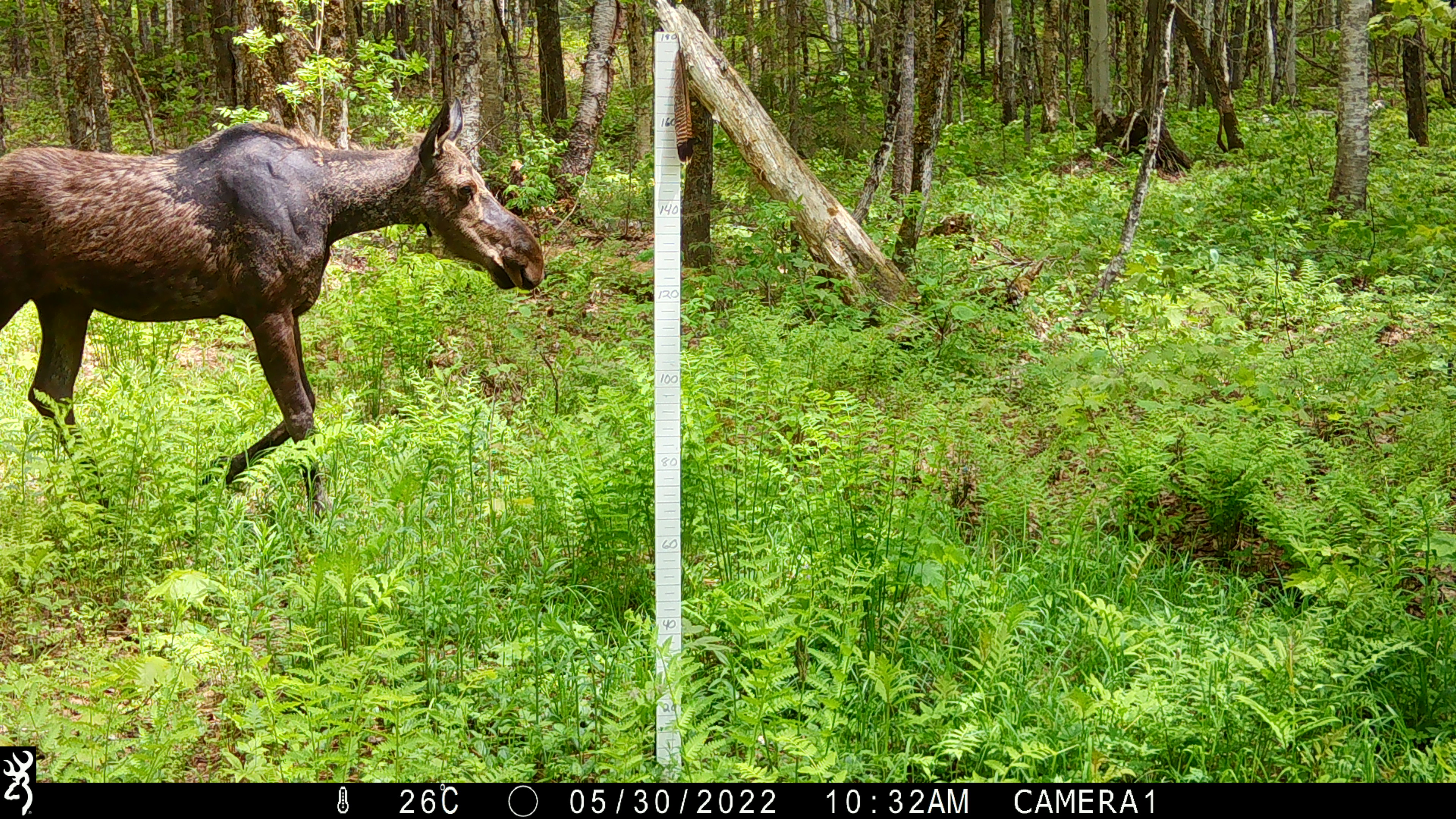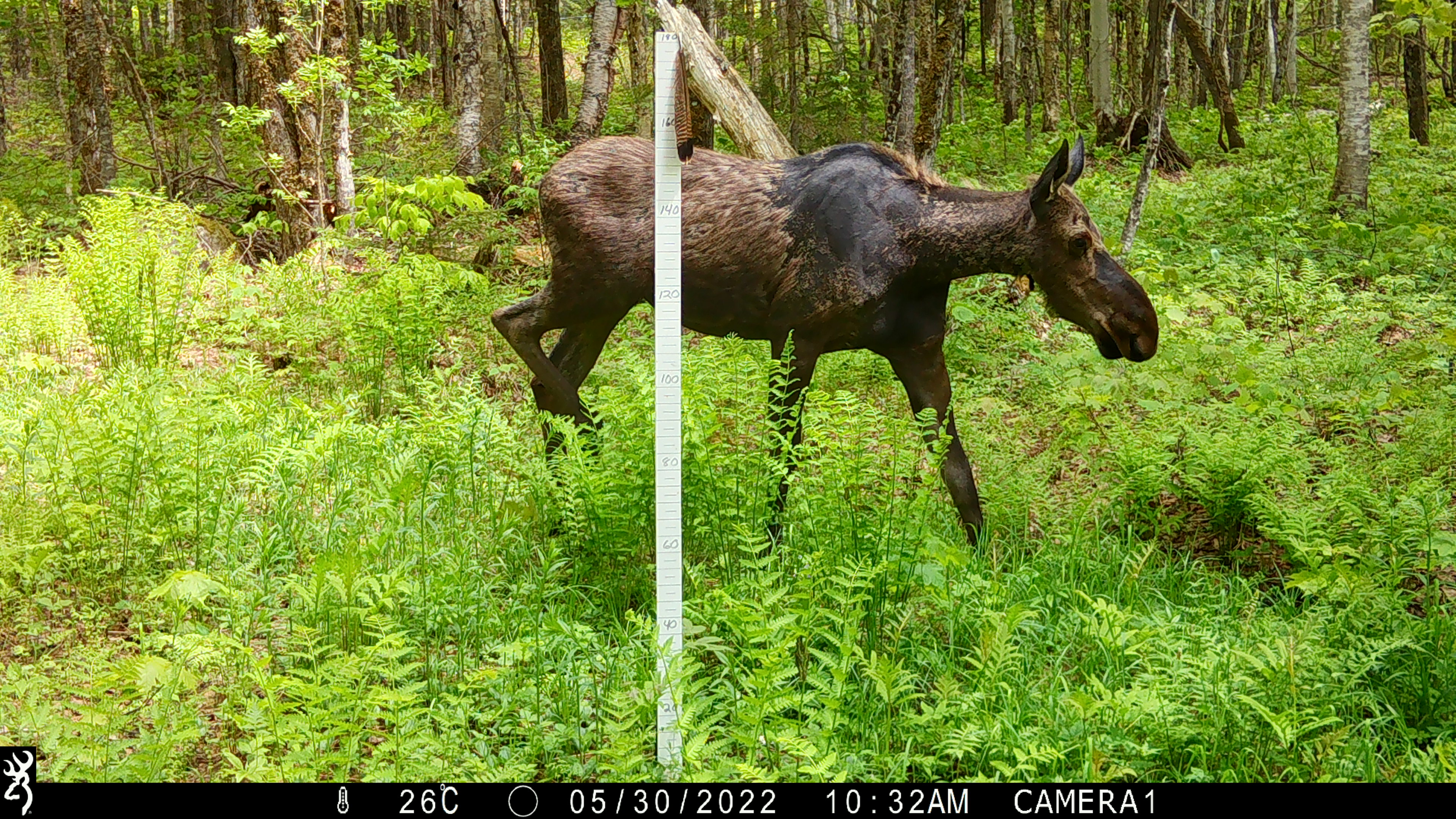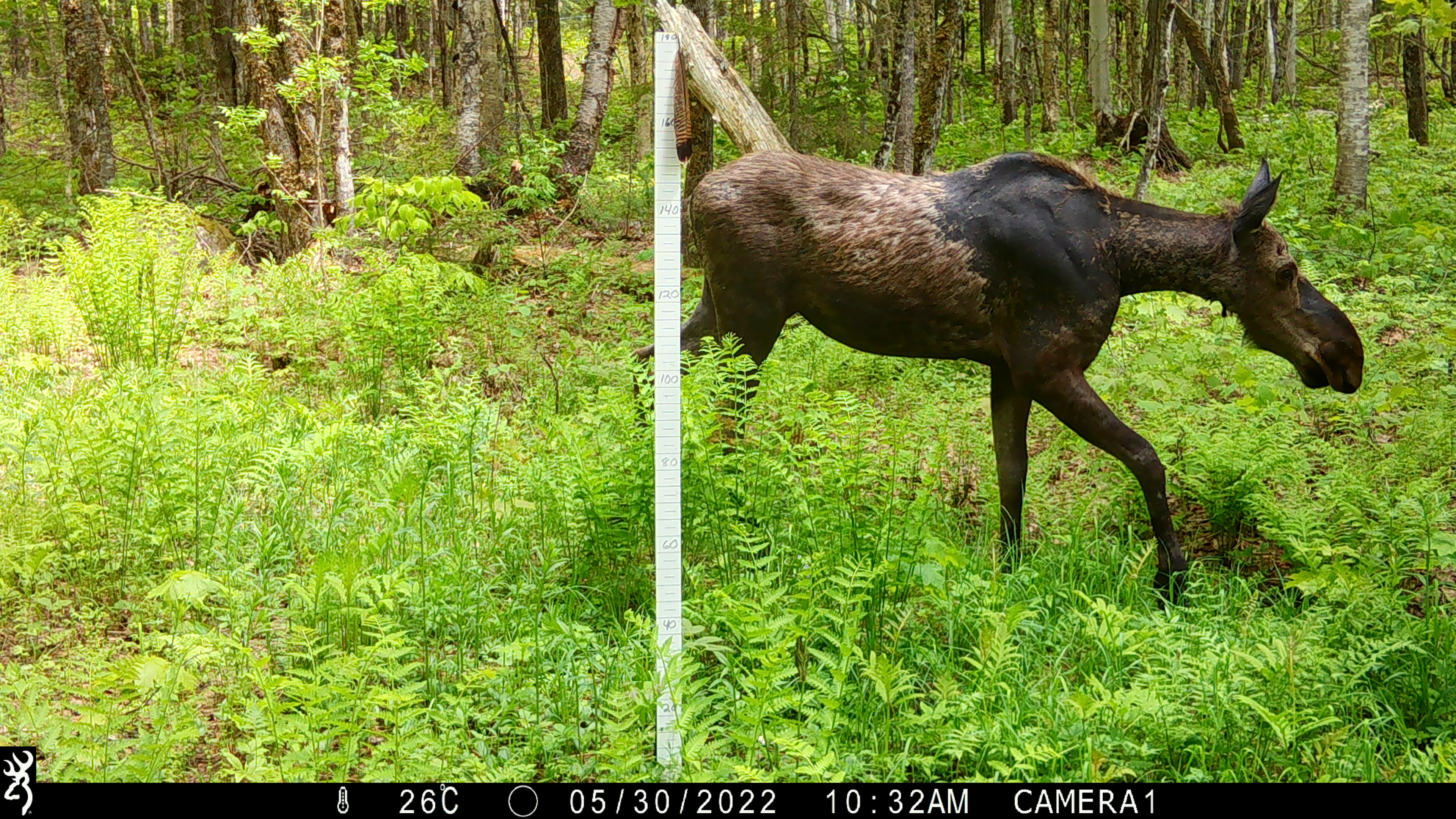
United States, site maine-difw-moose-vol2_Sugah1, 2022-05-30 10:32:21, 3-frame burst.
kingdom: Animalia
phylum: Chordata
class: Mammalia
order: Artiodactyla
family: Cervidae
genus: Alces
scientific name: Alces alces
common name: moose